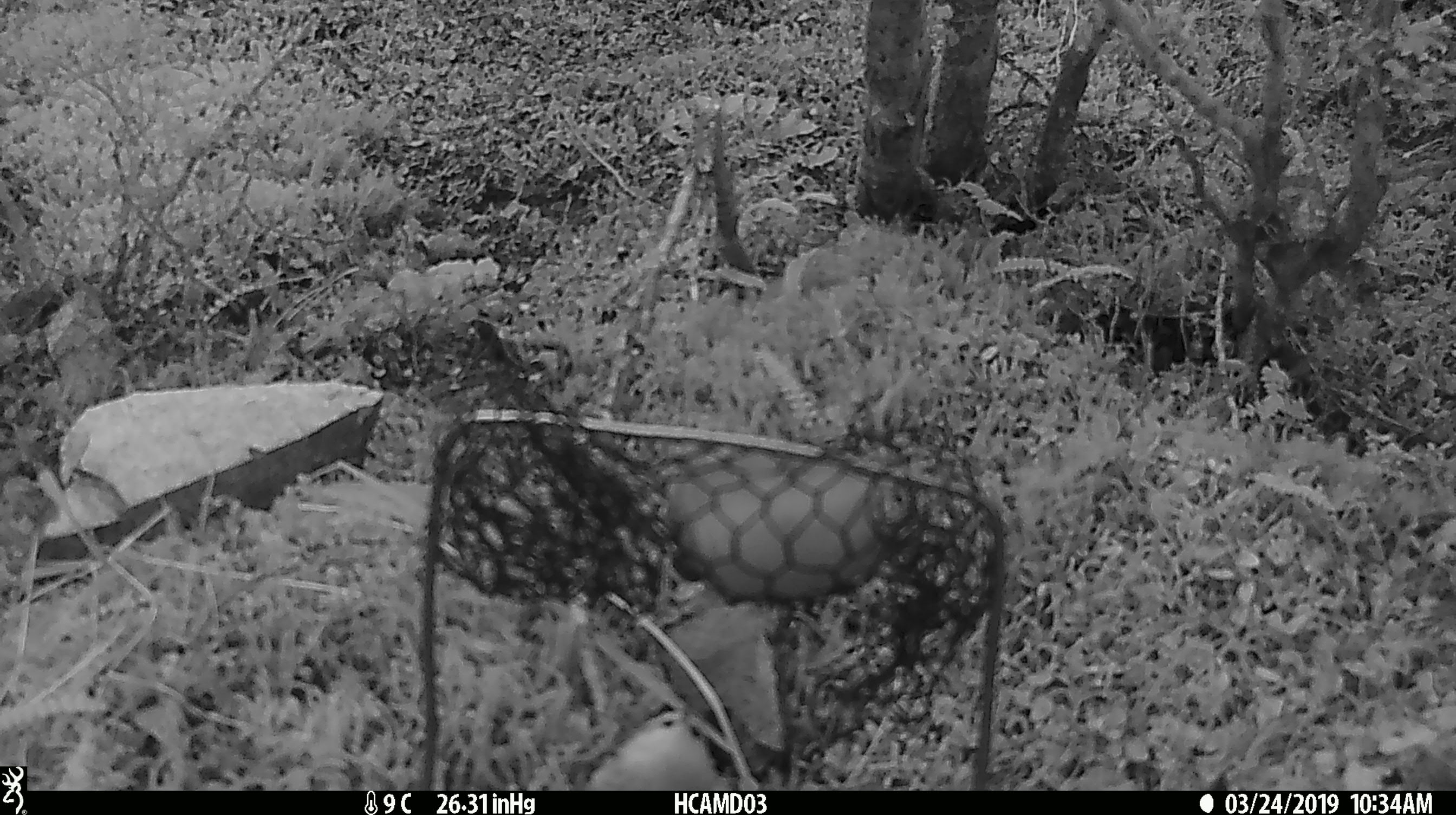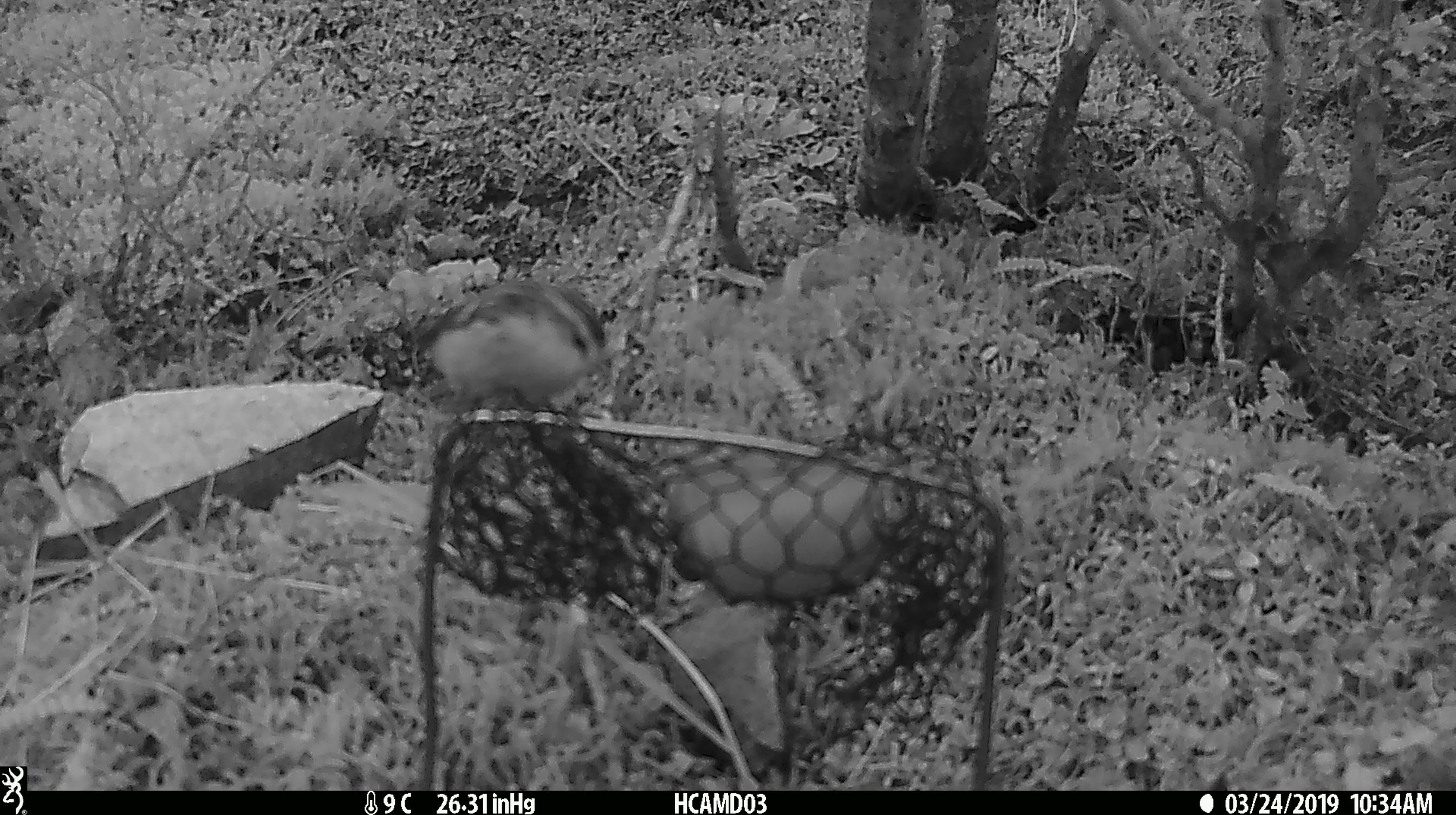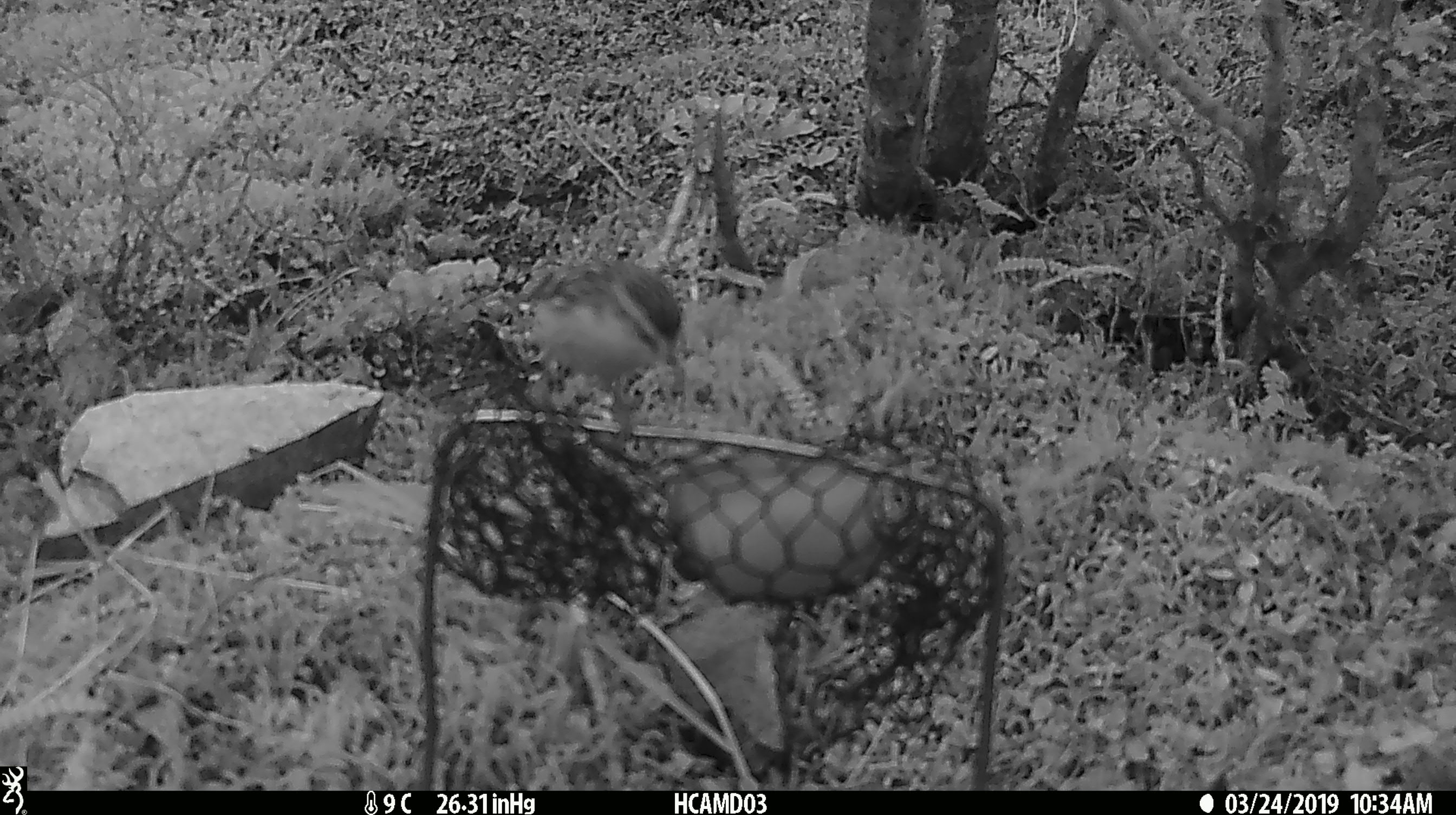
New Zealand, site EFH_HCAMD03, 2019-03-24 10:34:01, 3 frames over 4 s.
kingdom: Animalia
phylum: Chordata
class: Aves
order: Passeriformes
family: Acanthisittidae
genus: Acanthisitta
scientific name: Acanthisitta chloris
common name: rifleman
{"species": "rifleman (Acanthisitta chloris)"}